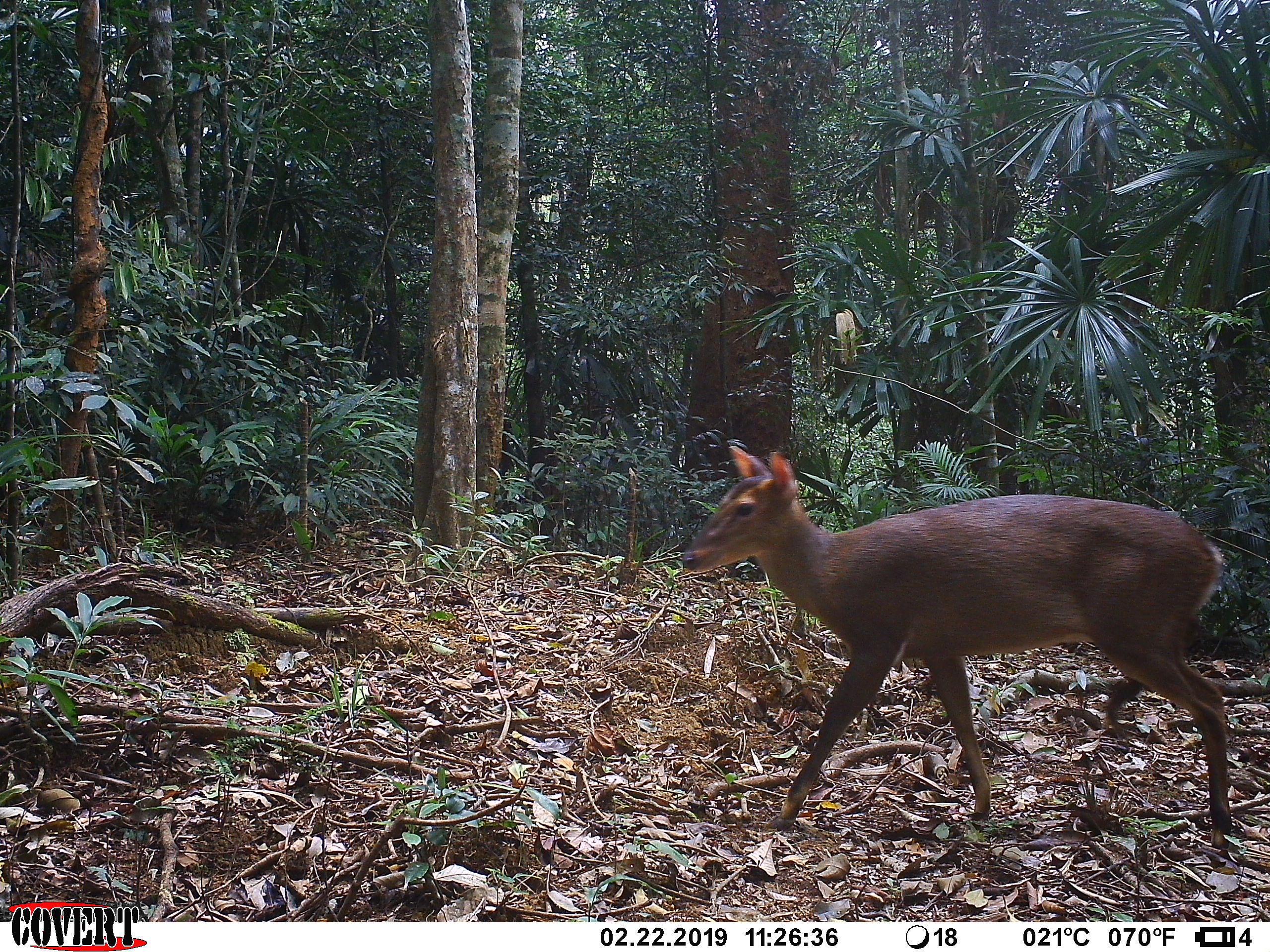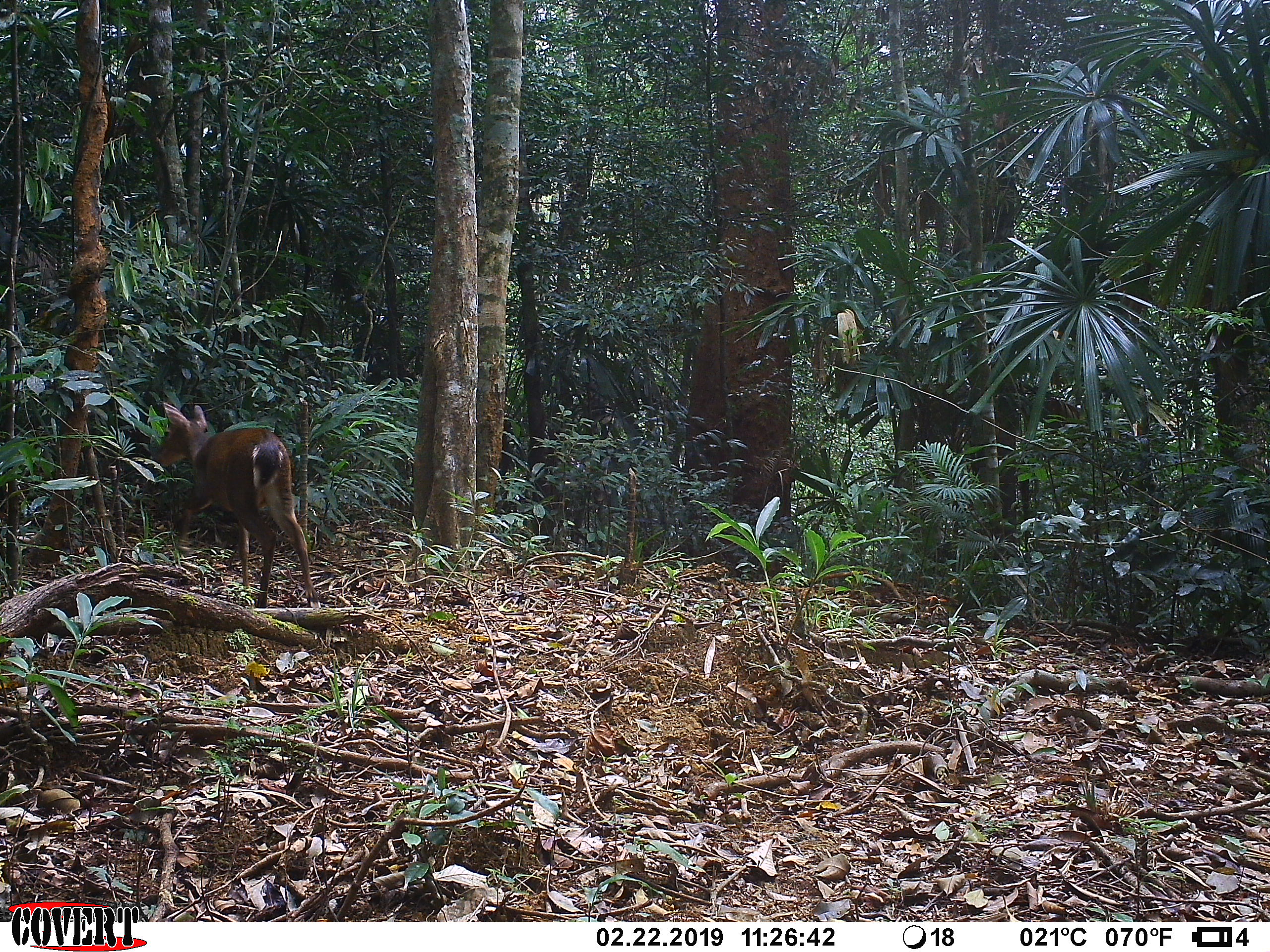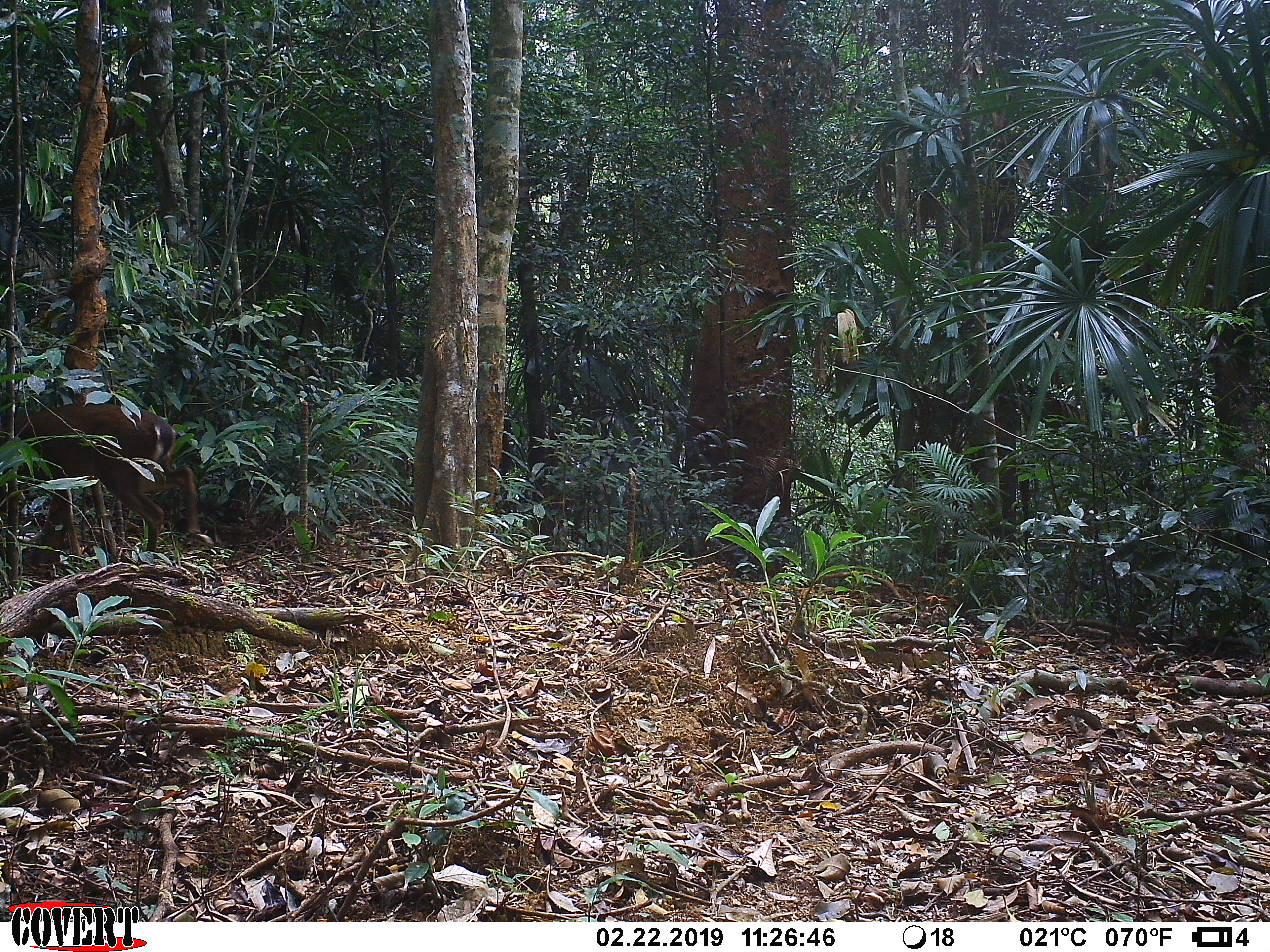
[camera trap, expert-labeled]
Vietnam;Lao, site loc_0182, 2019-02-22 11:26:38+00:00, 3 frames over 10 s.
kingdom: Animalia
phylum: Chordata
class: Mammalia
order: Artiodactyla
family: Cervidae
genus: Muntiacus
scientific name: Muntiacus vuquangensis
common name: large-antlered muntjac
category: large antlered muntjac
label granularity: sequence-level